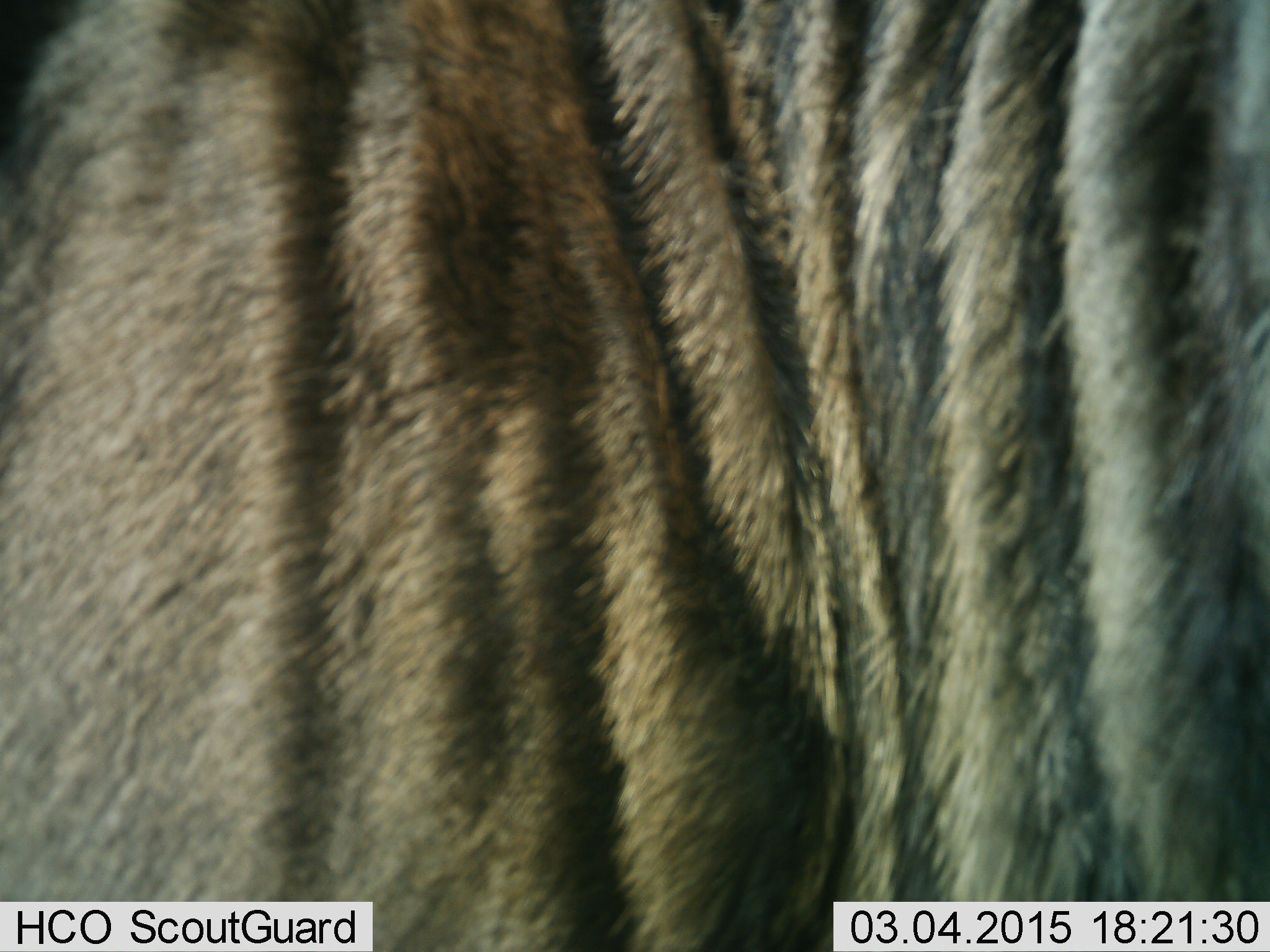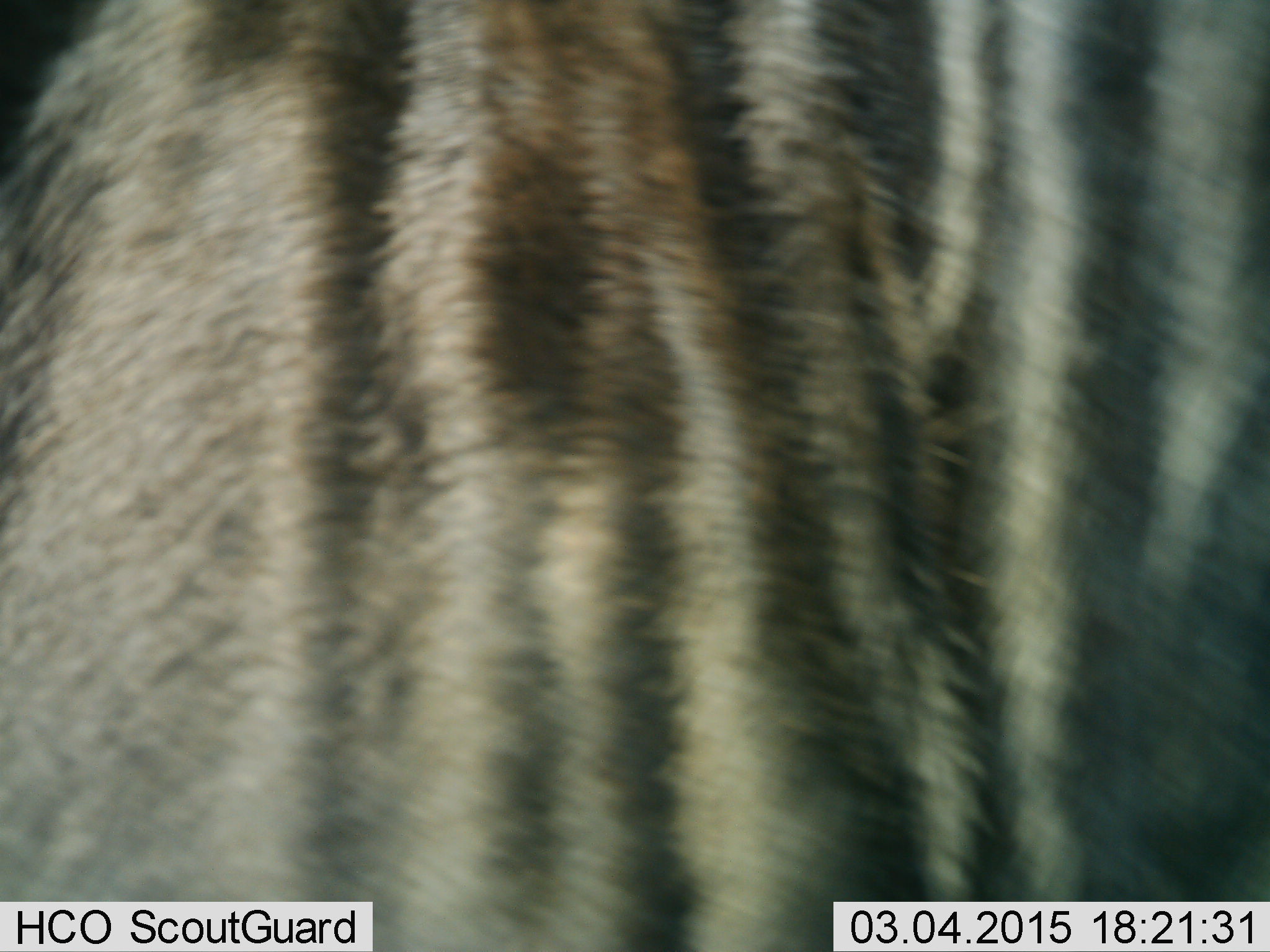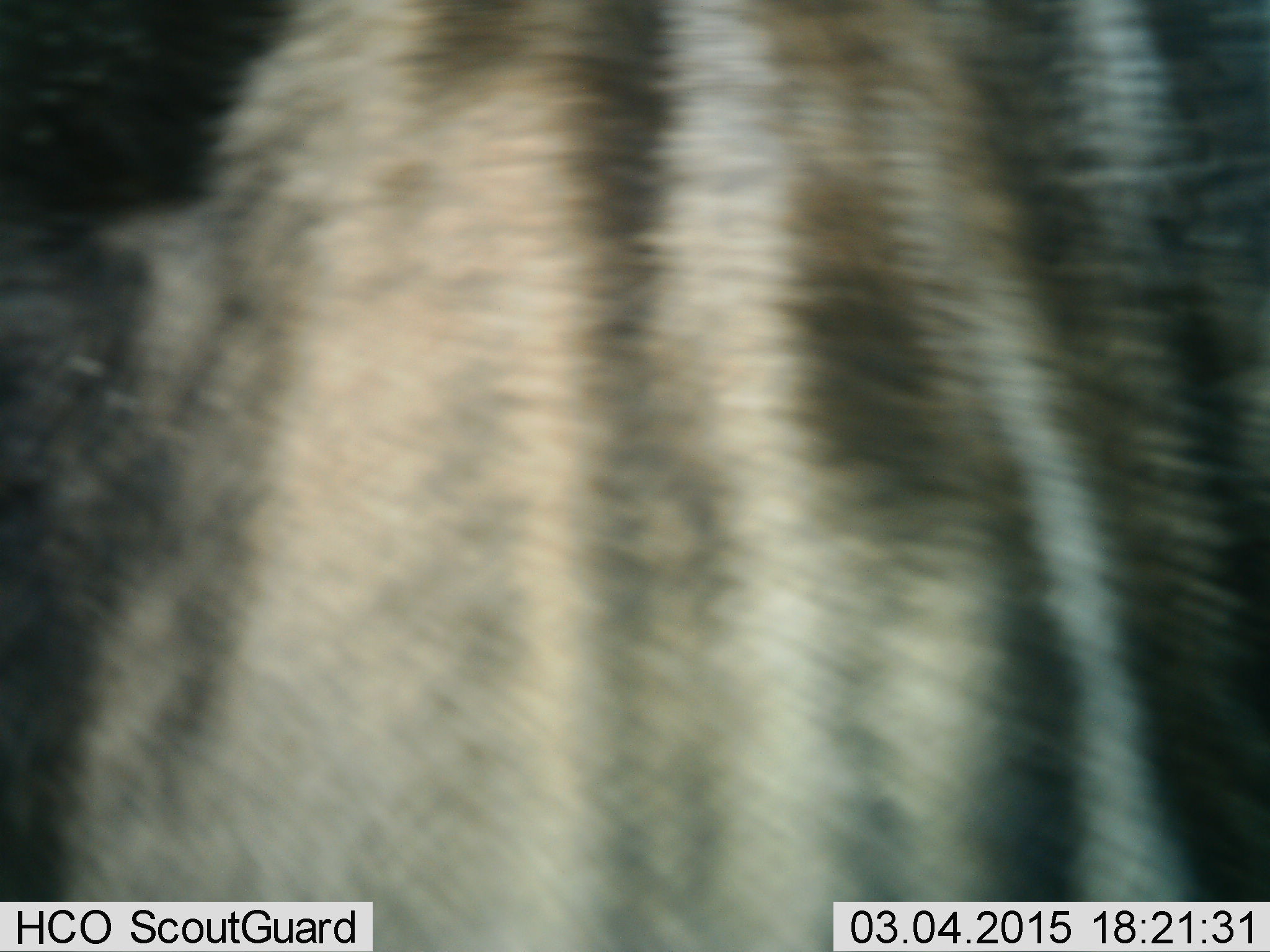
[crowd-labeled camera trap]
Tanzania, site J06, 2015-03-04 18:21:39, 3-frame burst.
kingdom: Animalia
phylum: Chordata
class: Mammalia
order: Artiodactyla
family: Bovidae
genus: Connochaetes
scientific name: Connochaetes taurinus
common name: blue wildebeest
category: wildebeest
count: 1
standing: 86%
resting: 0%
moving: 14%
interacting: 0%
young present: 0%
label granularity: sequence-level